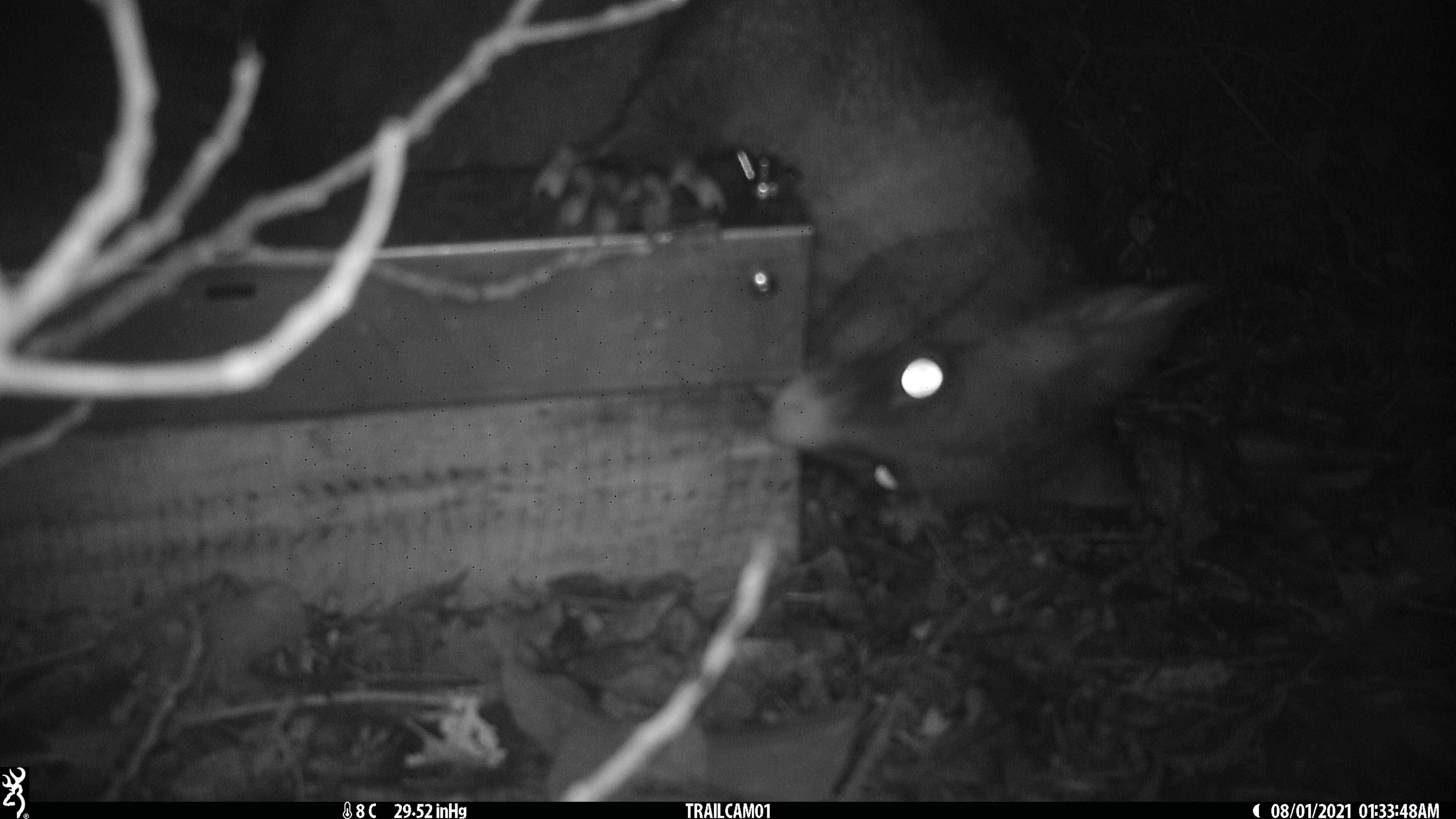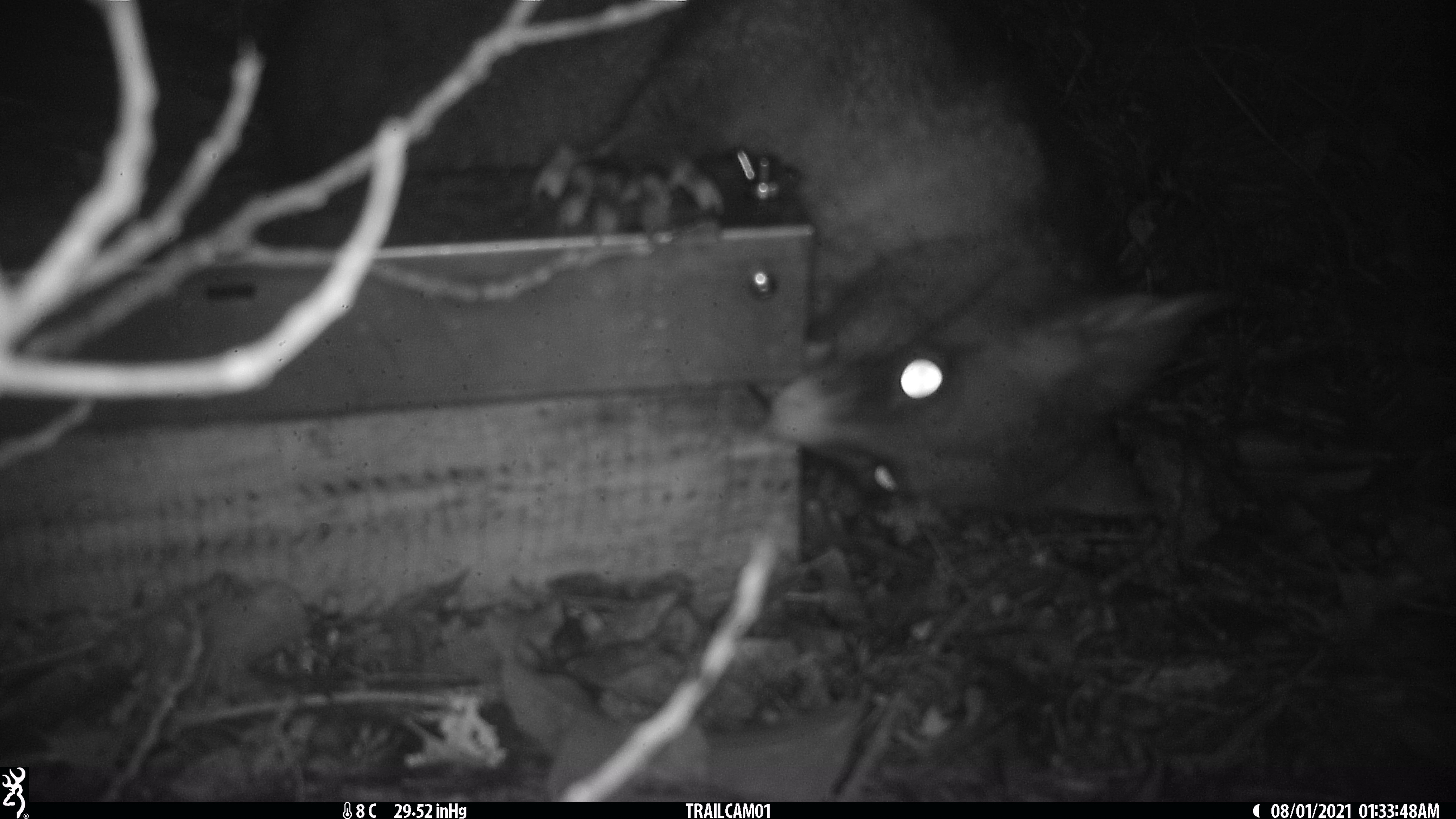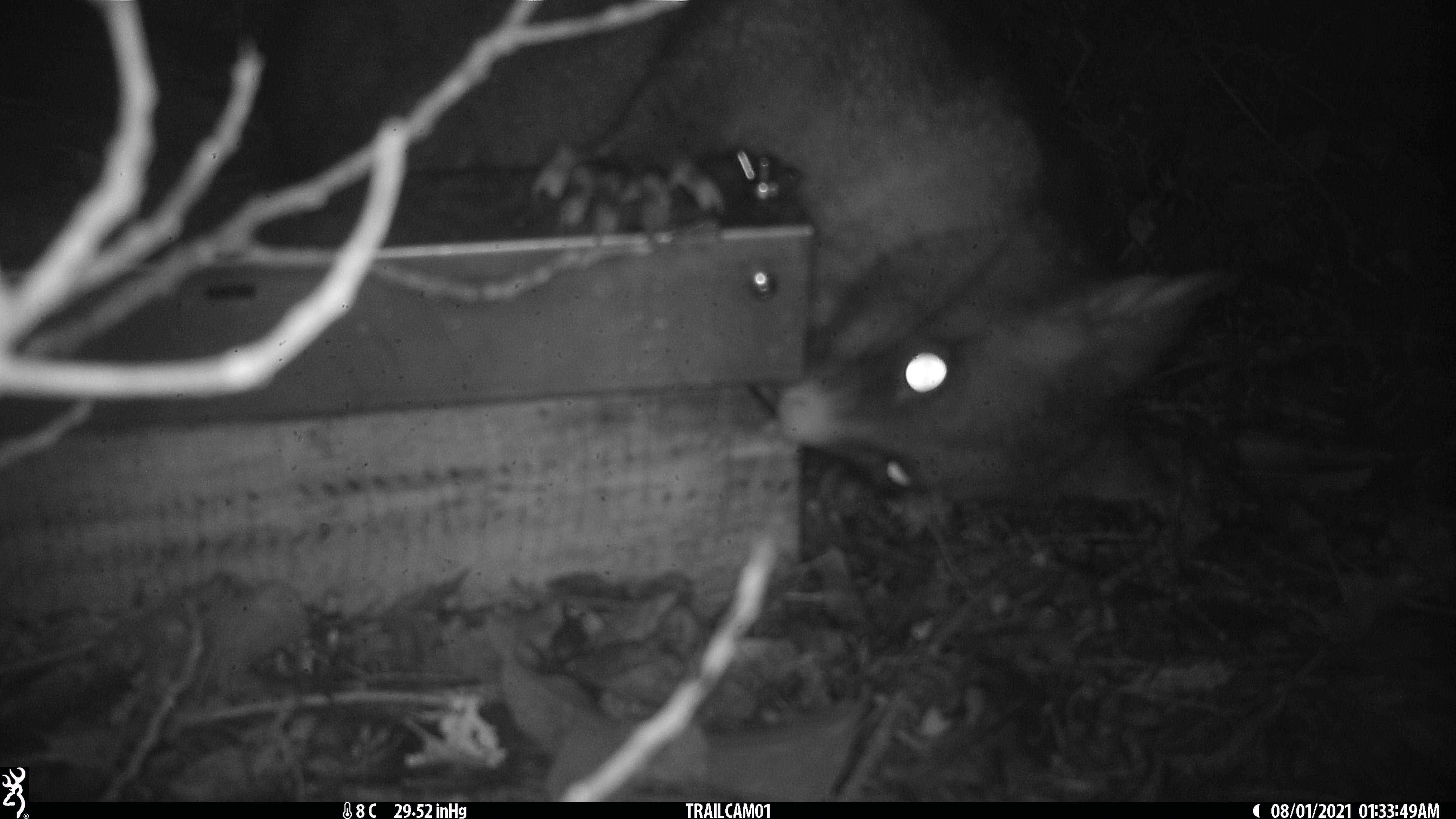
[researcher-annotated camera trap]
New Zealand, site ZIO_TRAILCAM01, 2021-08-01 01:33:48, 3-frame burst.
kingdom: Animalia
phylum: Chordata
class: Mammalia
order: Diprotodontia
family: Phalangeridae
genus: Trichosurus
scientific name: Trichosurus vulpecula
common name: common brushtail possum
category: possum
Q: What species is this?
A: Possum (common brushtail possum) (Trichosurus vulpecula).